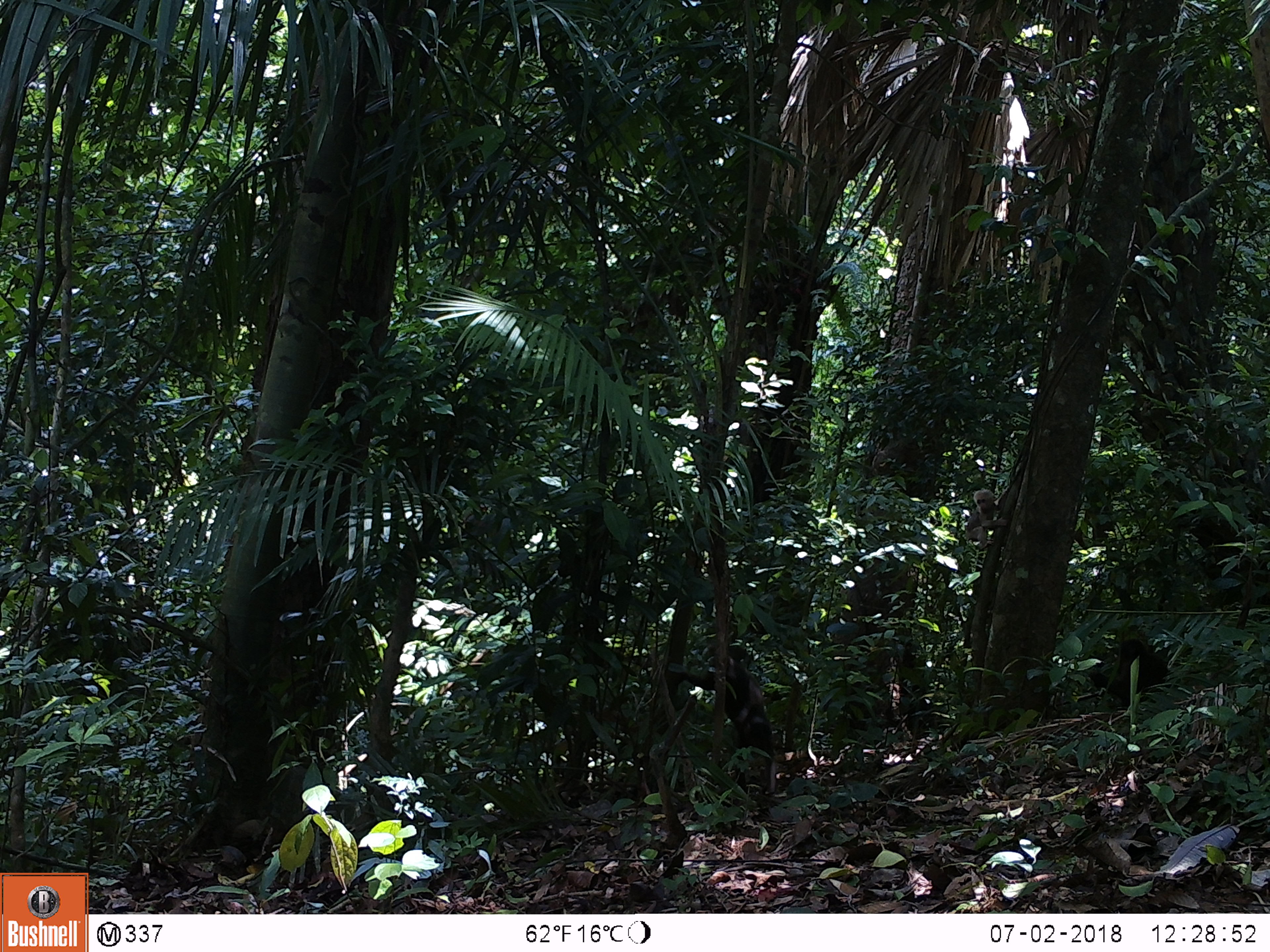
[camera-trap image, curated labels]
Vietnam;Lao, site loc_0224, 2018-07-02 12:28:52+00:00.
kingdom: Animalia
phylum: Chordata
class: Mammalia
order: Primates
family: Cercopithecidae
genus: Macaca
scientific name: Macaca arctoides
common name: stump-tailed macaque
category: stump tailed macaque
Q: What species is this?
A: Stump tailed macaque (stump-tailed macaque) (Macaca arctoides).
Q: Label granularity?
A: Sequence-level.